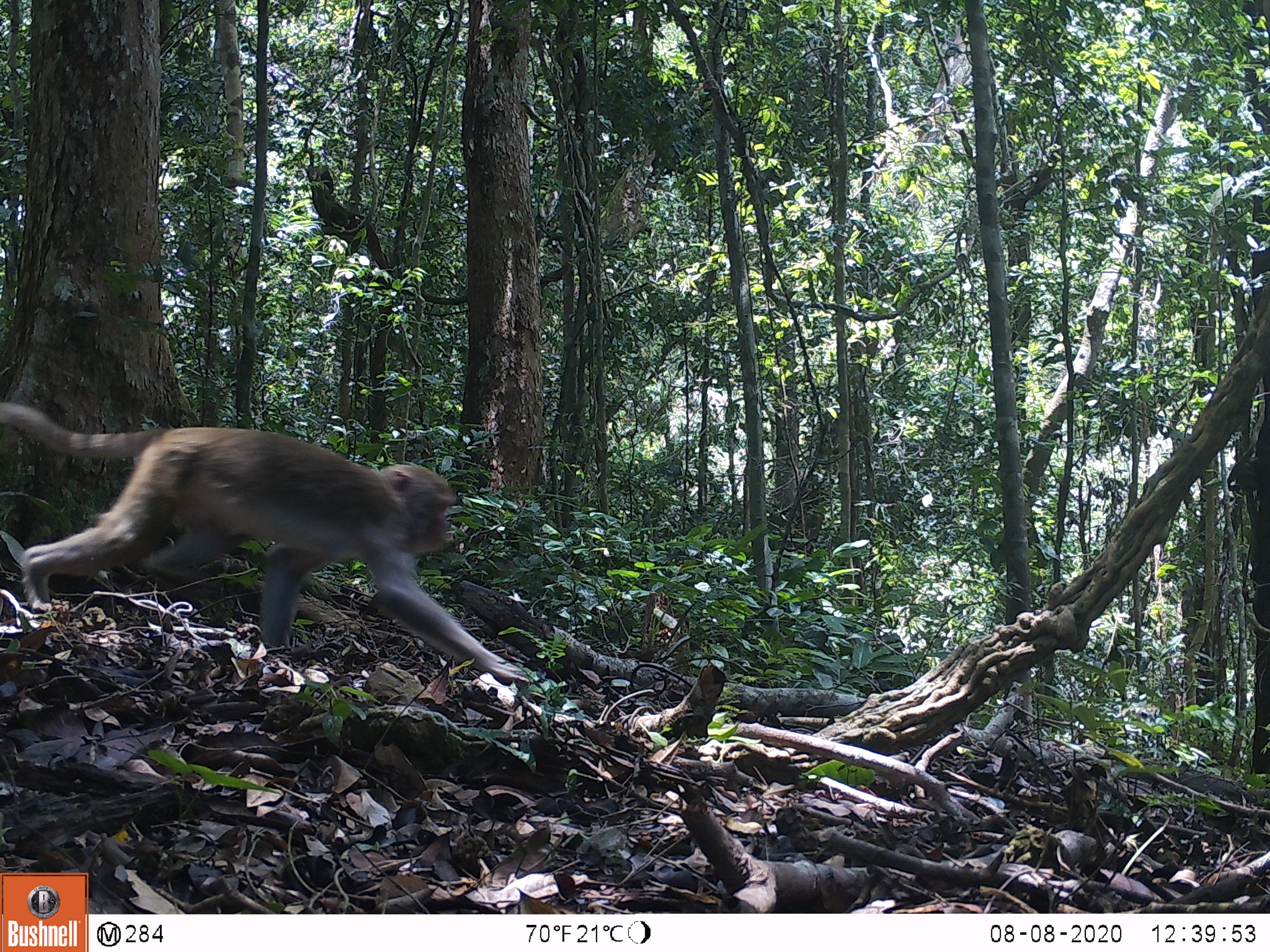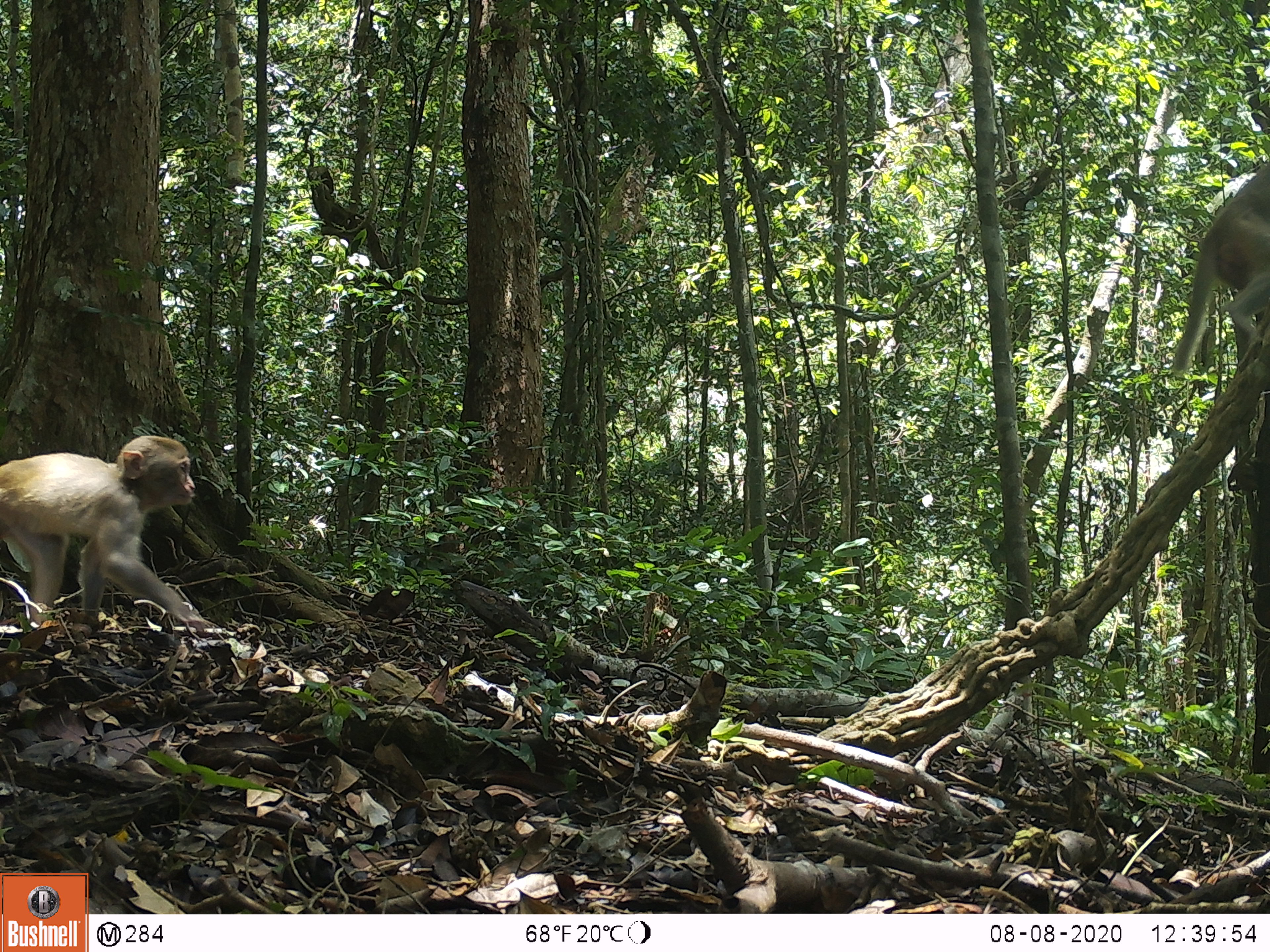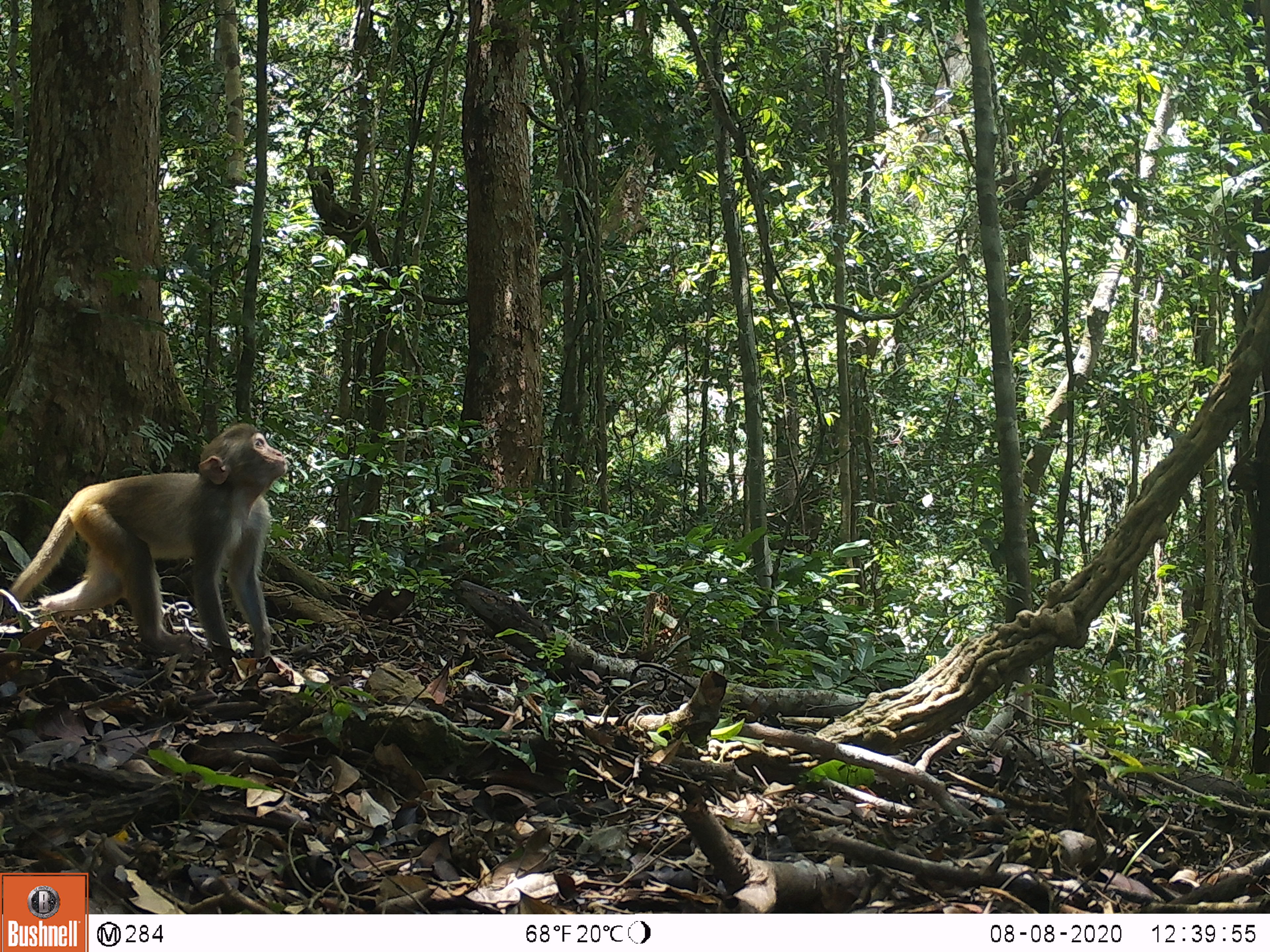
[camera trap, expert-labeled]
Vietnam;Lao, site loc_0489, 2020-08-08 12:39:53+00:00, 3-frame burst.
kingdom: Animalia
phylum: Chordata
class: Mammalia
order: Primates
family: Cercopithecidae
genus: Macaca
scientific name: Macaca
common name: macaques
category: assam or rhesus macaque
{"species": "assam or rhesus macaque (macaques) (Macaca)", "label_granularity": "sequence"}